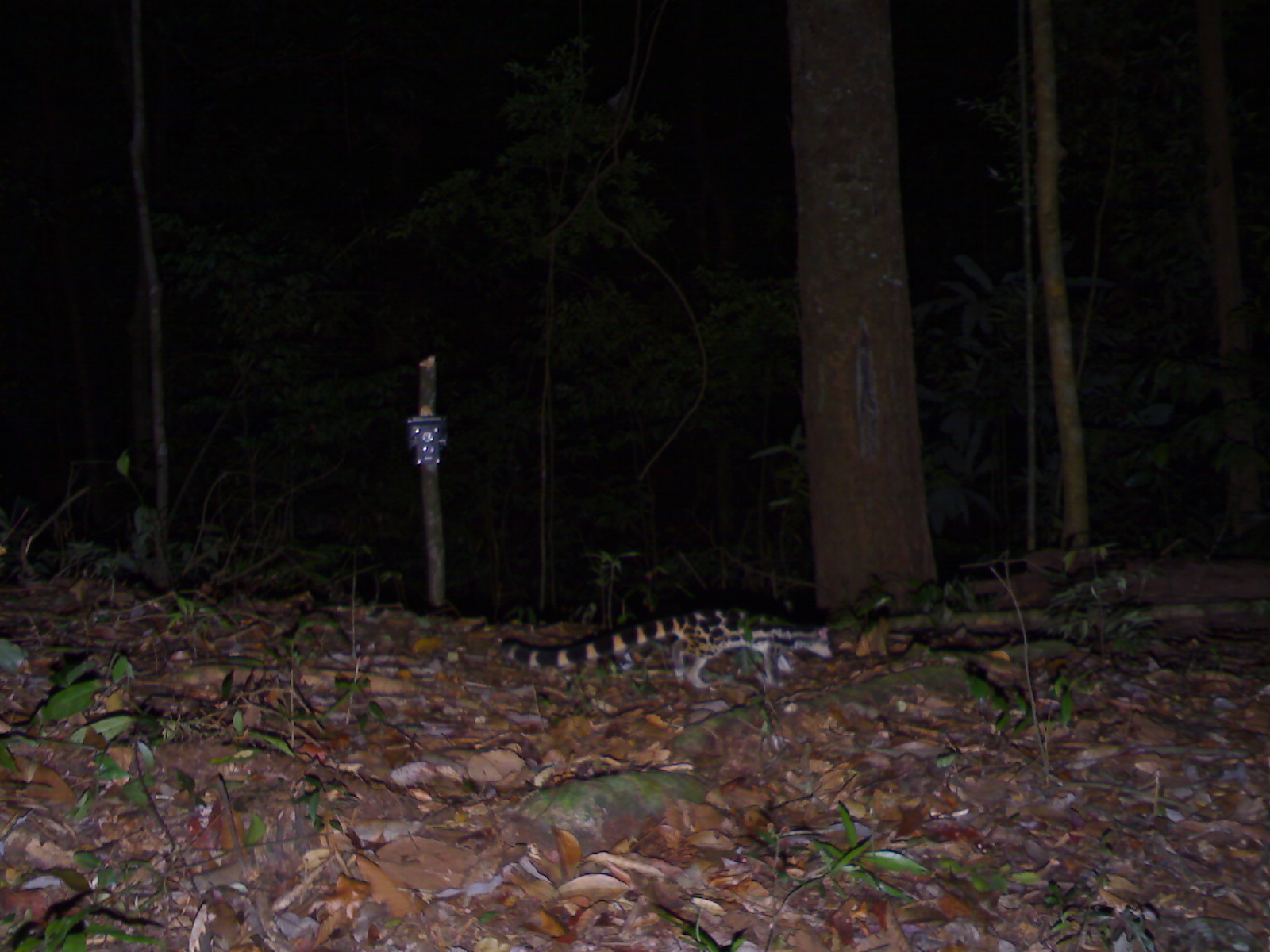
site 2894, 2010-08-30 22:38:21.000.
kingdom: Animalia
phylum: Chordata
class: Mammalia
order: Carnivora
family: Prionodontidae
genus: Prionodon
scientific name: Prionodon linsang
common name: banded linsang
Prionodon linsang (banded linsang), count 1.